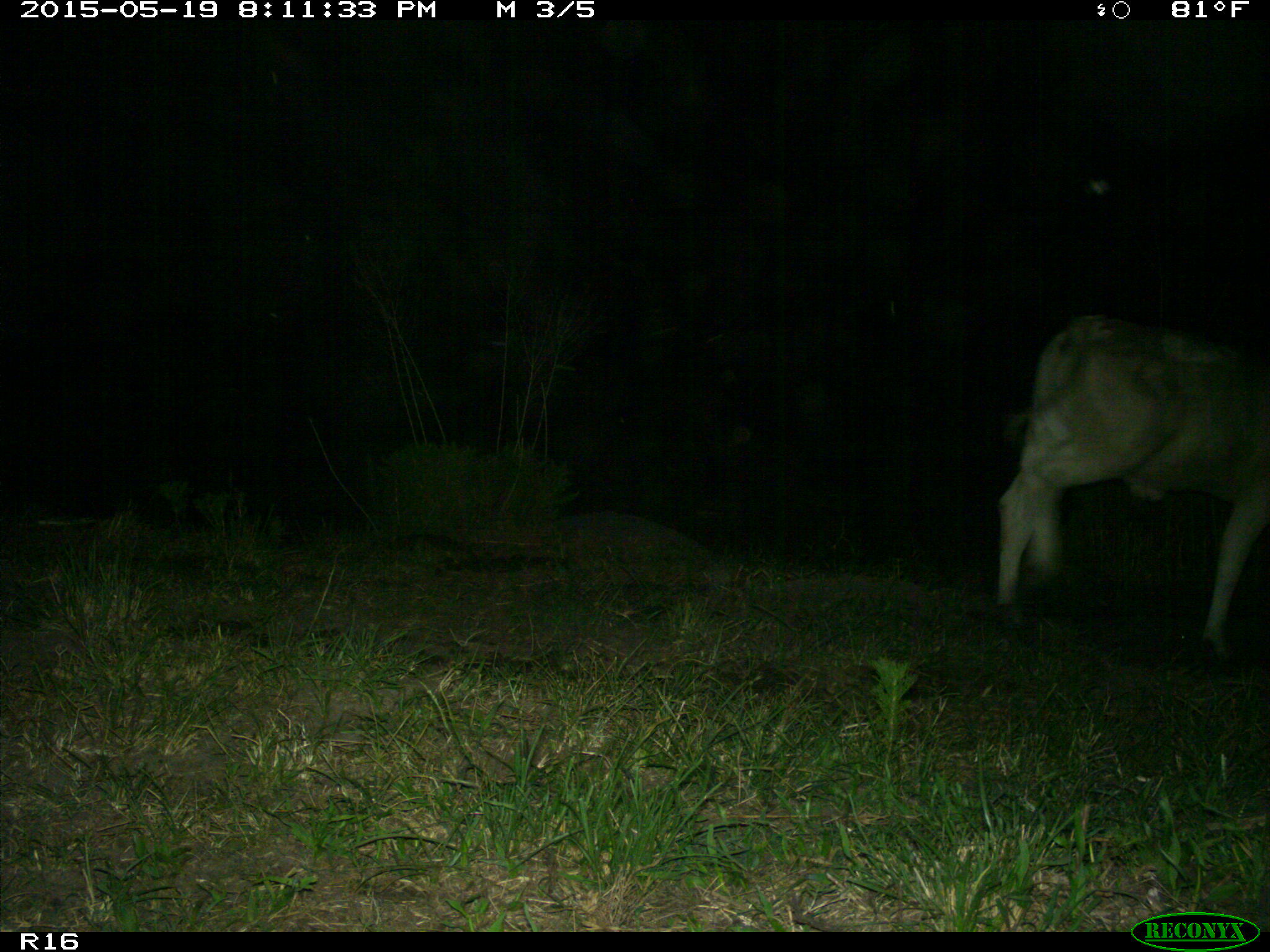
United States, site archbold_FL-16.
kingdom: Animalia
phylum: Chordata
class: Mammalia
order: Artiodactyla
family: Bovidae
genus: Bos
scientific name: Bos taurus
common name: domestic cow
Bos taurus (domestic cow).